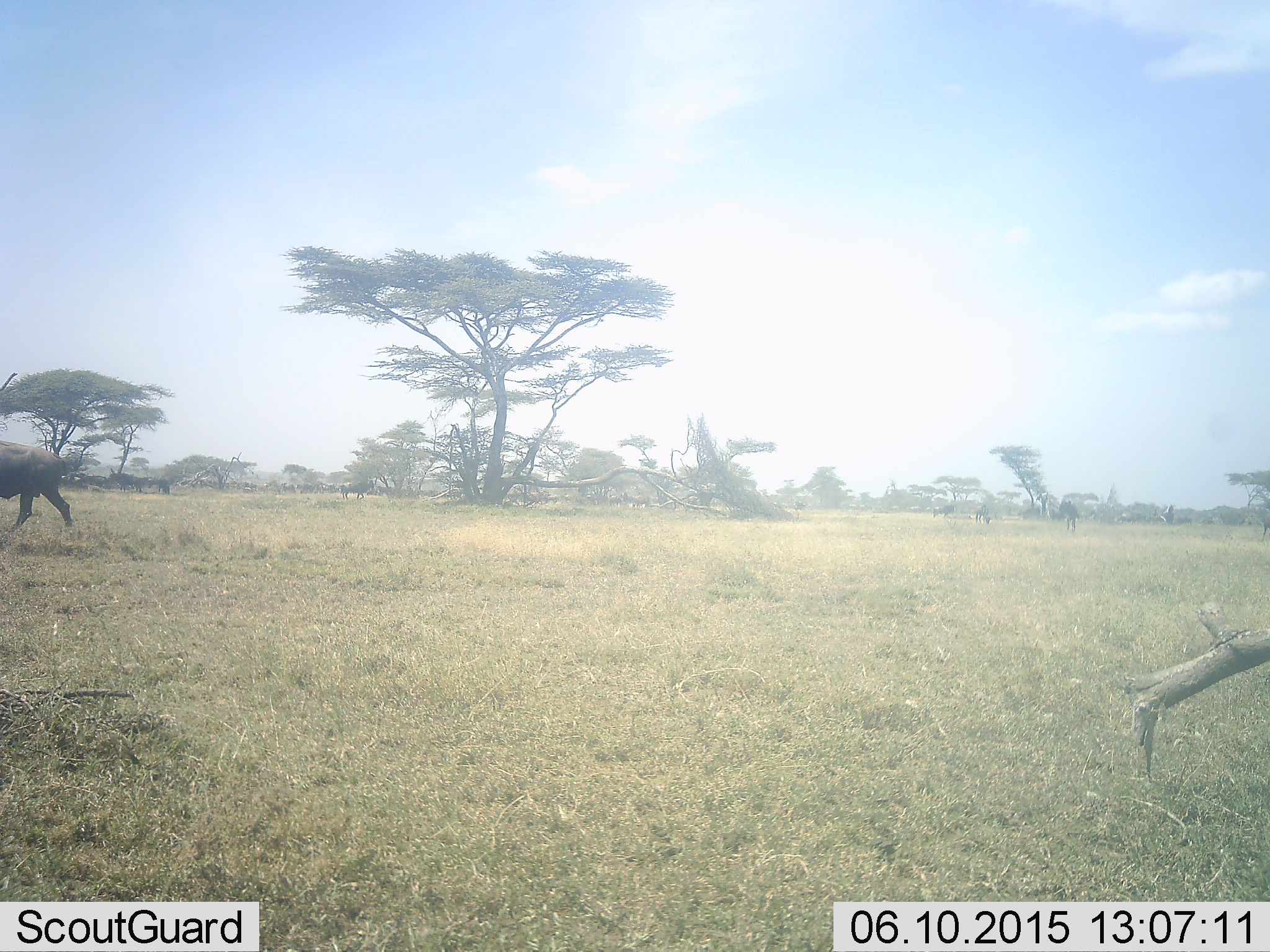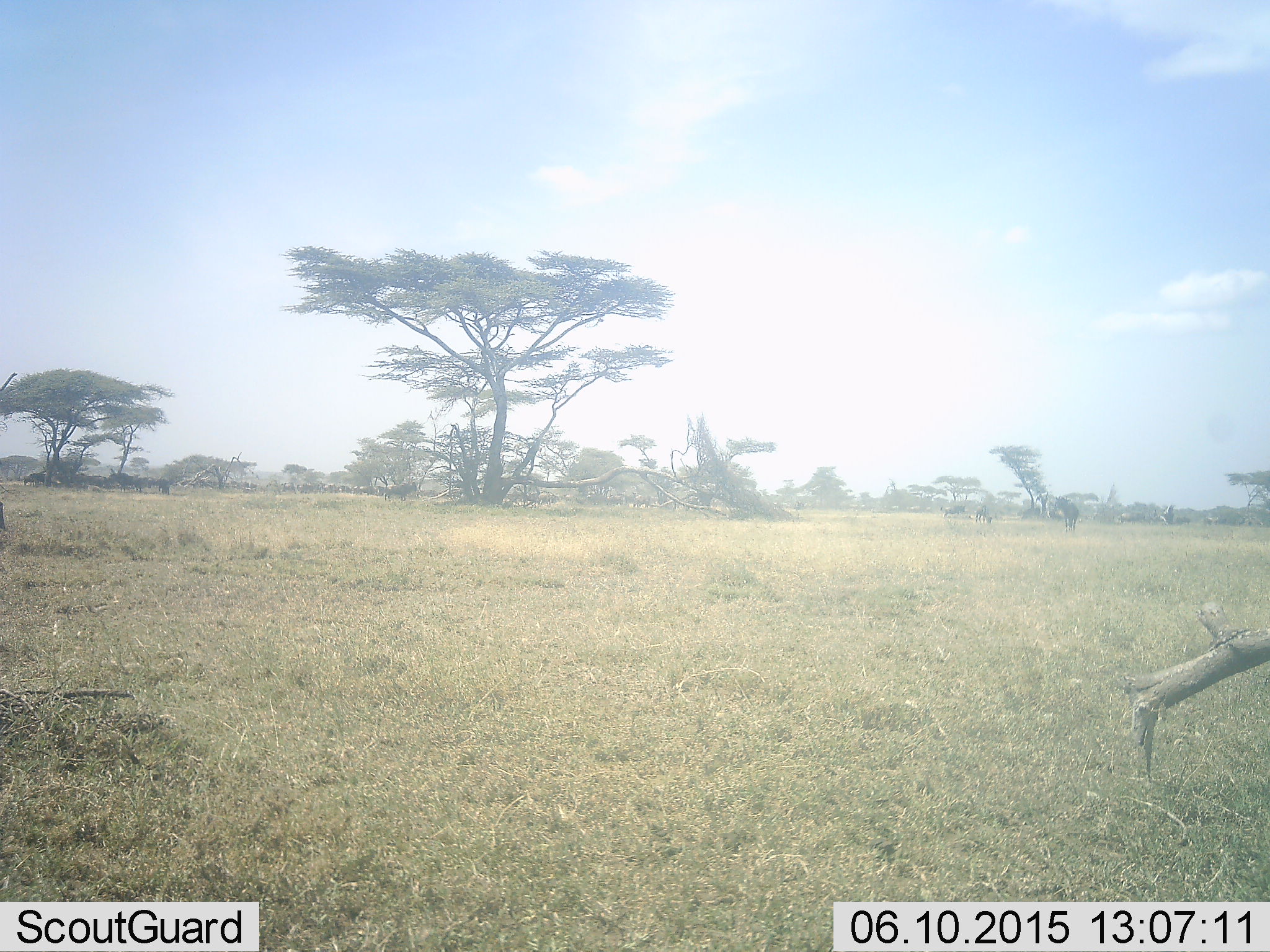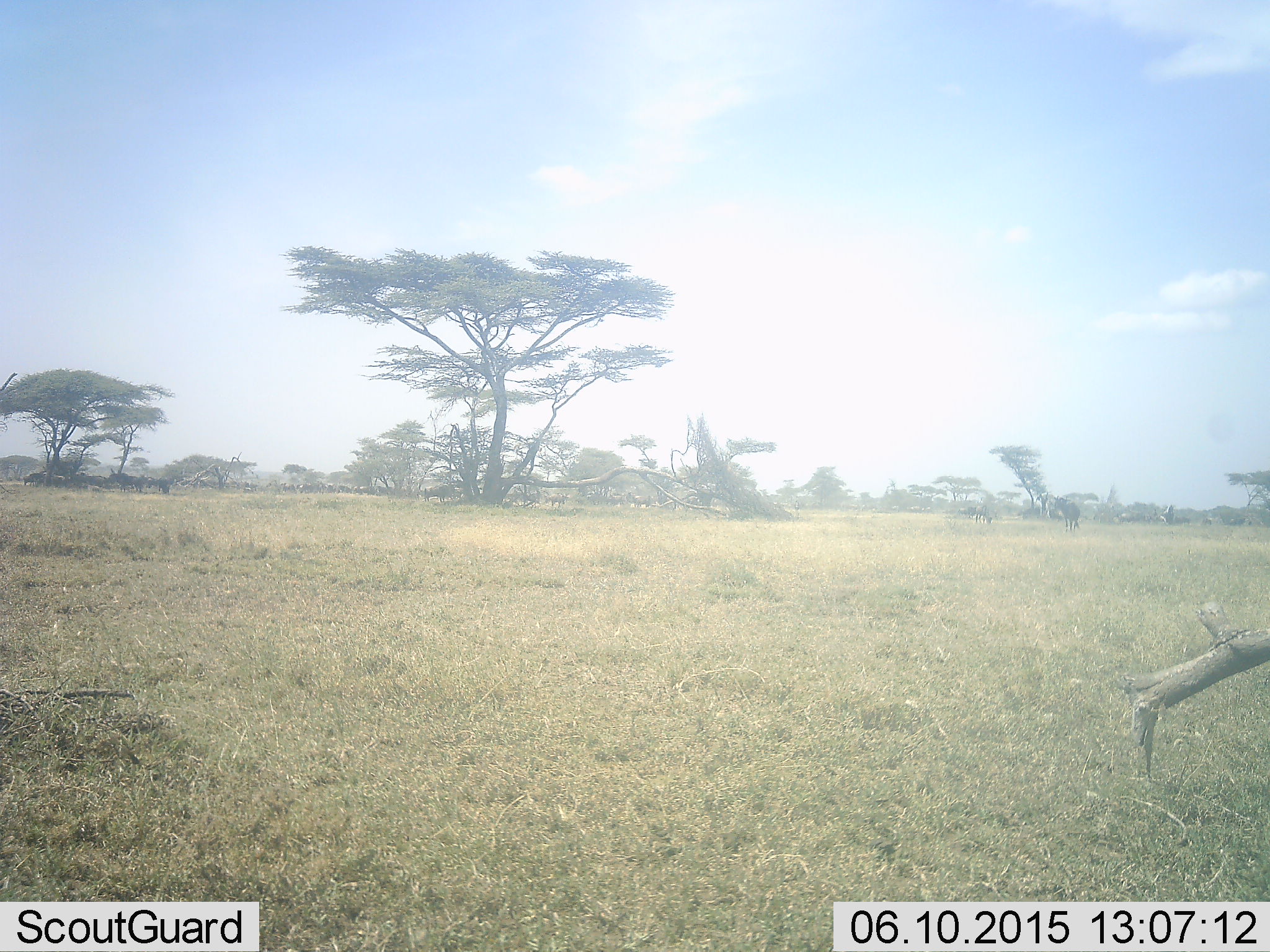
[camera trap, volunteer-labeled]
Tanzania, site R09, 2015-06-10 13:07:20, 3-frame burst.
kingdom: Animalia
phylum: Chordata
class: Mammalia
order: Artiodactyla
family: Bovidae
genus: Connochaetes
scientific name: Connochaetes taurinus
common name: blue wildebeest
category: wildebeest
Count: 9.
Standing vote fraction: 60%.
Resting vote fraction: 30%.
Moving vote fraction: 80%.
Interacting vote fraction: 10%.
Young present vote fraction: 0%.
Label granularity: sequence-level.